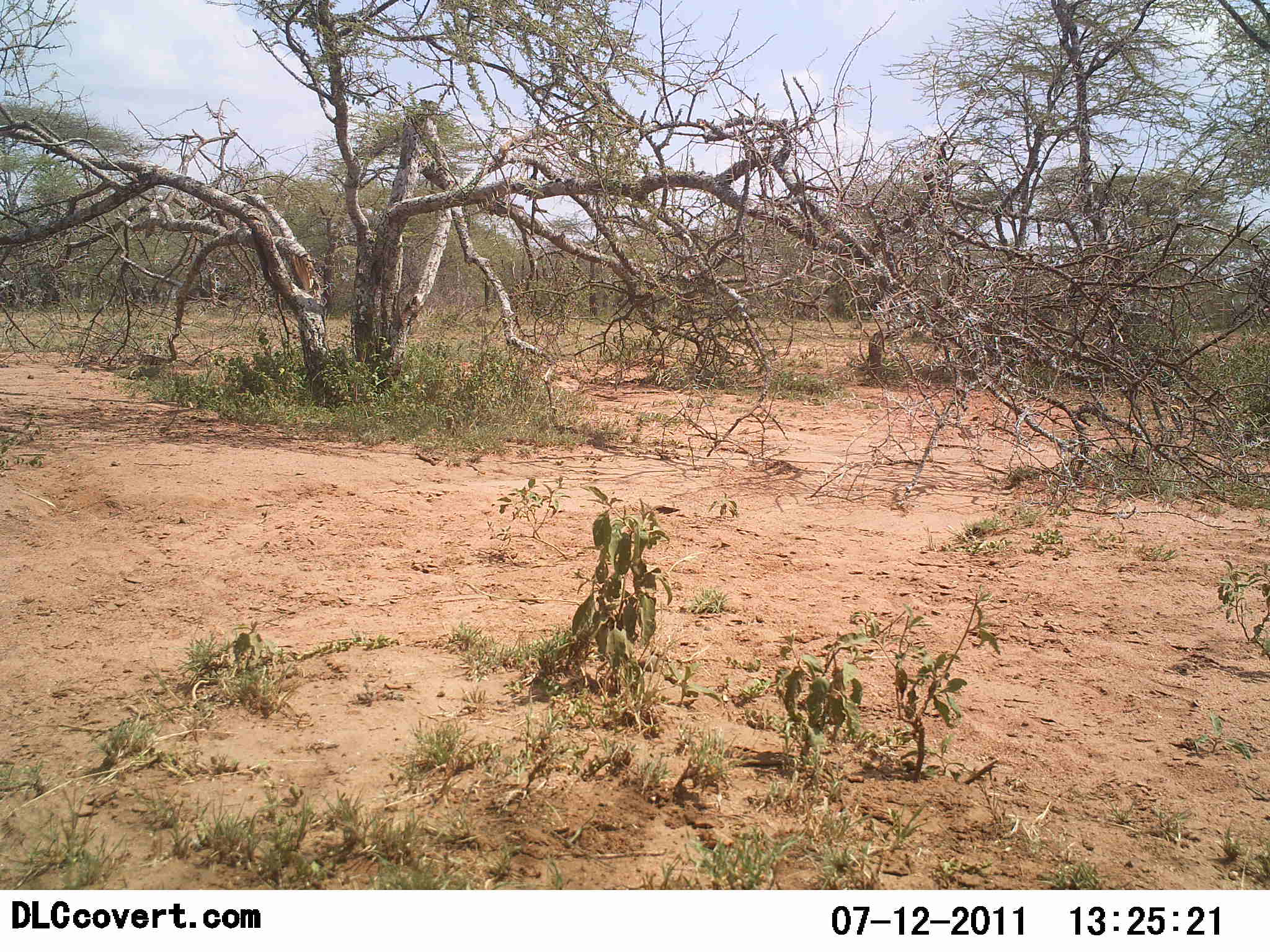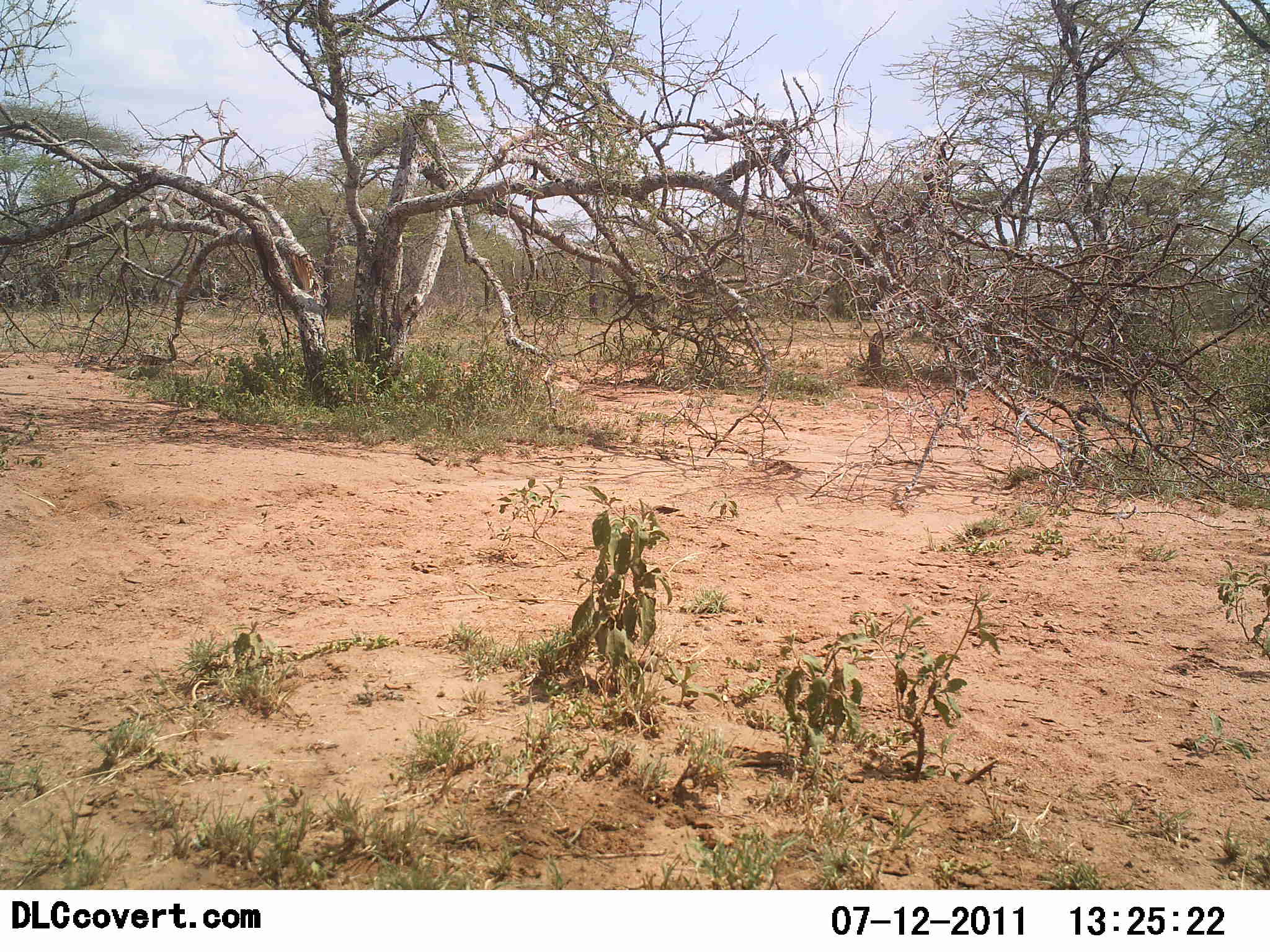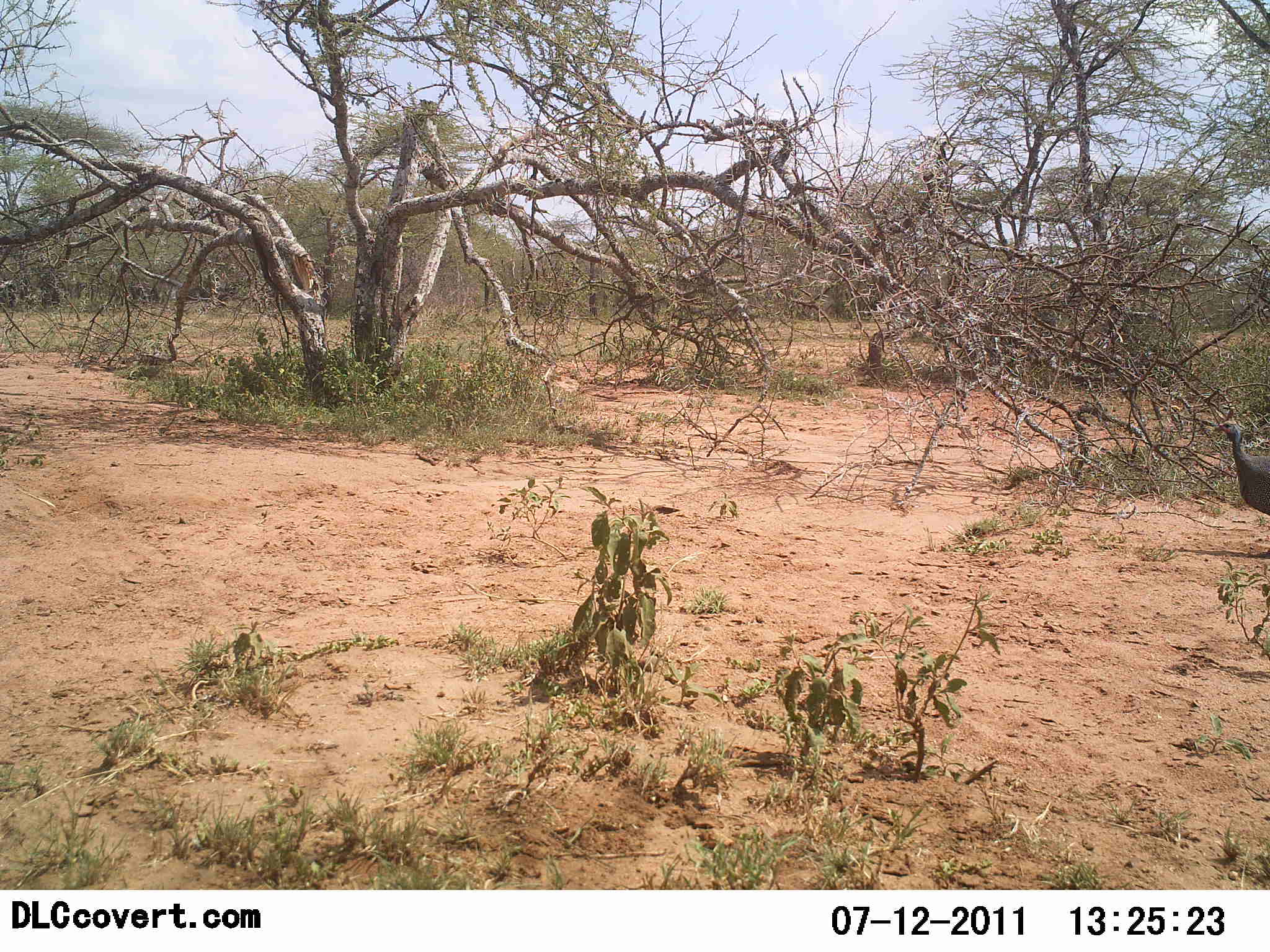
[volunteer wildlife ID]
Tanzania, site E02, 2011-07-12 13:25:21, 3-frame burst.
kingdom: Animalia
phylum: Chordata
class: Aves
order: Galliformes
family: Numididae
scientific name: Numididae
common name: guinea fowl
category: guineafowl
Guineafowl (guinea fowl) (Numididae), count 1. Behavior (volunteer vote fractions): standing 0%, resting 0%, moving 100%, interacting 0%. Young present (vote fraction): 0%. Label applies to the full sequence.